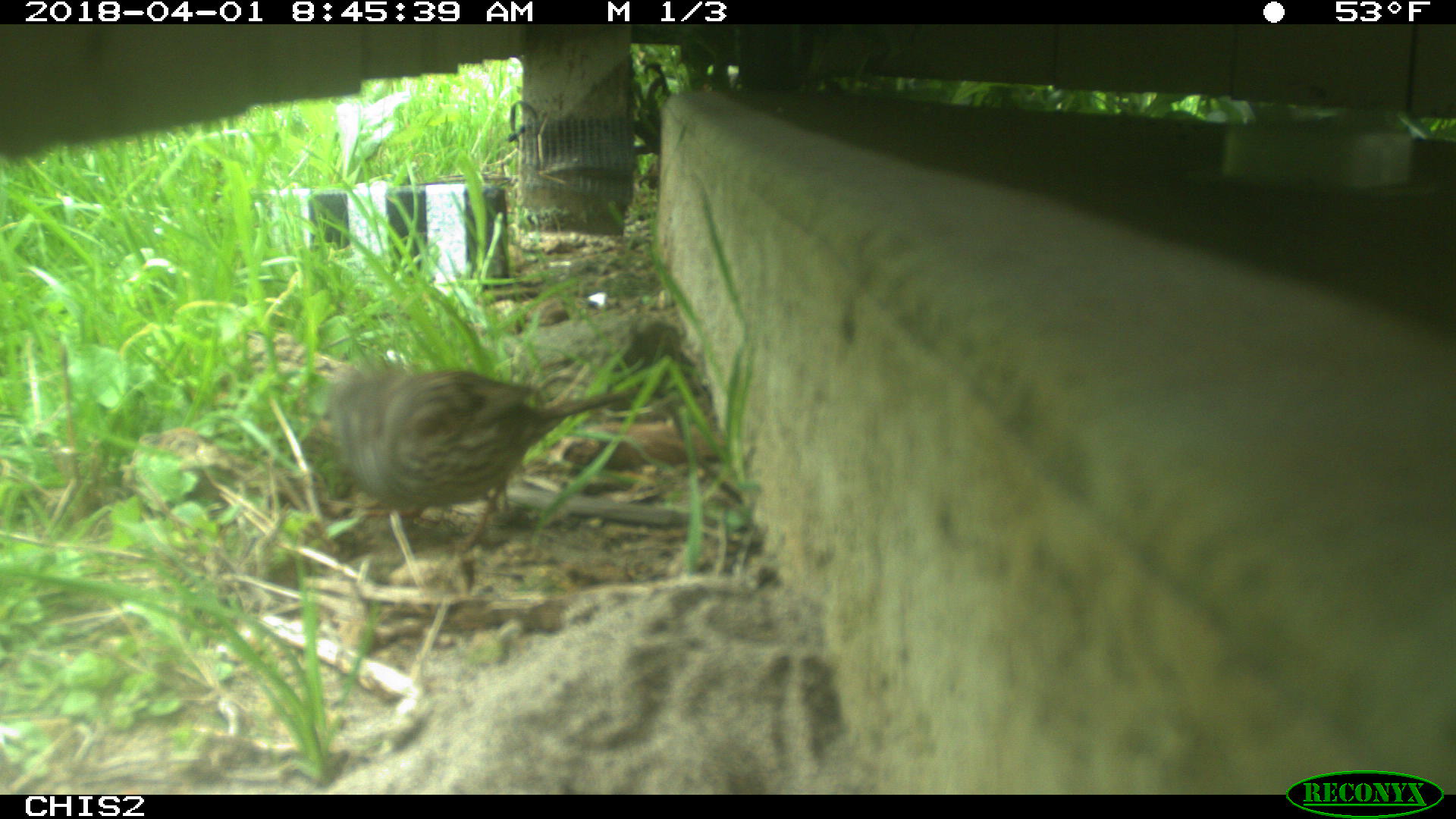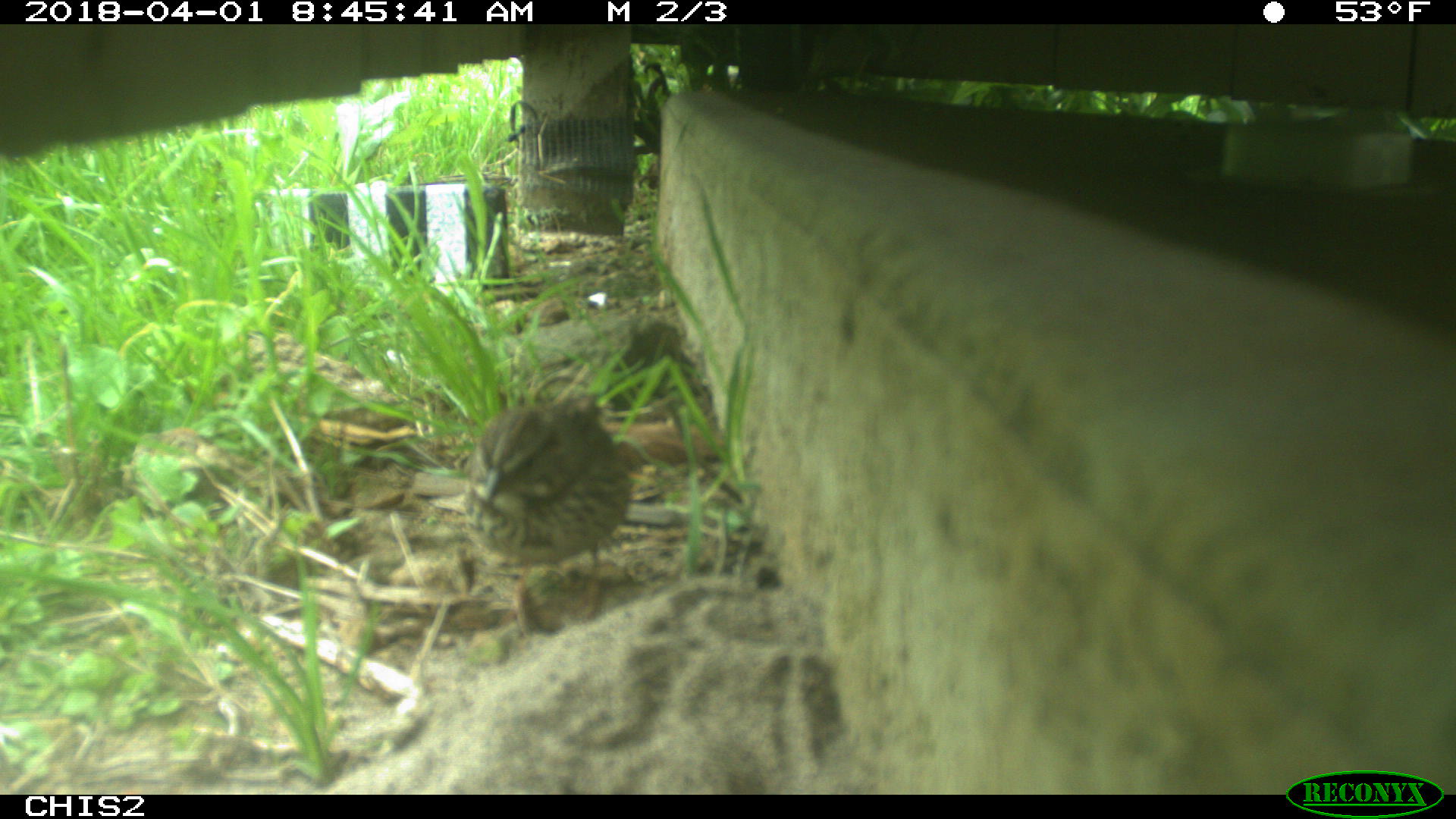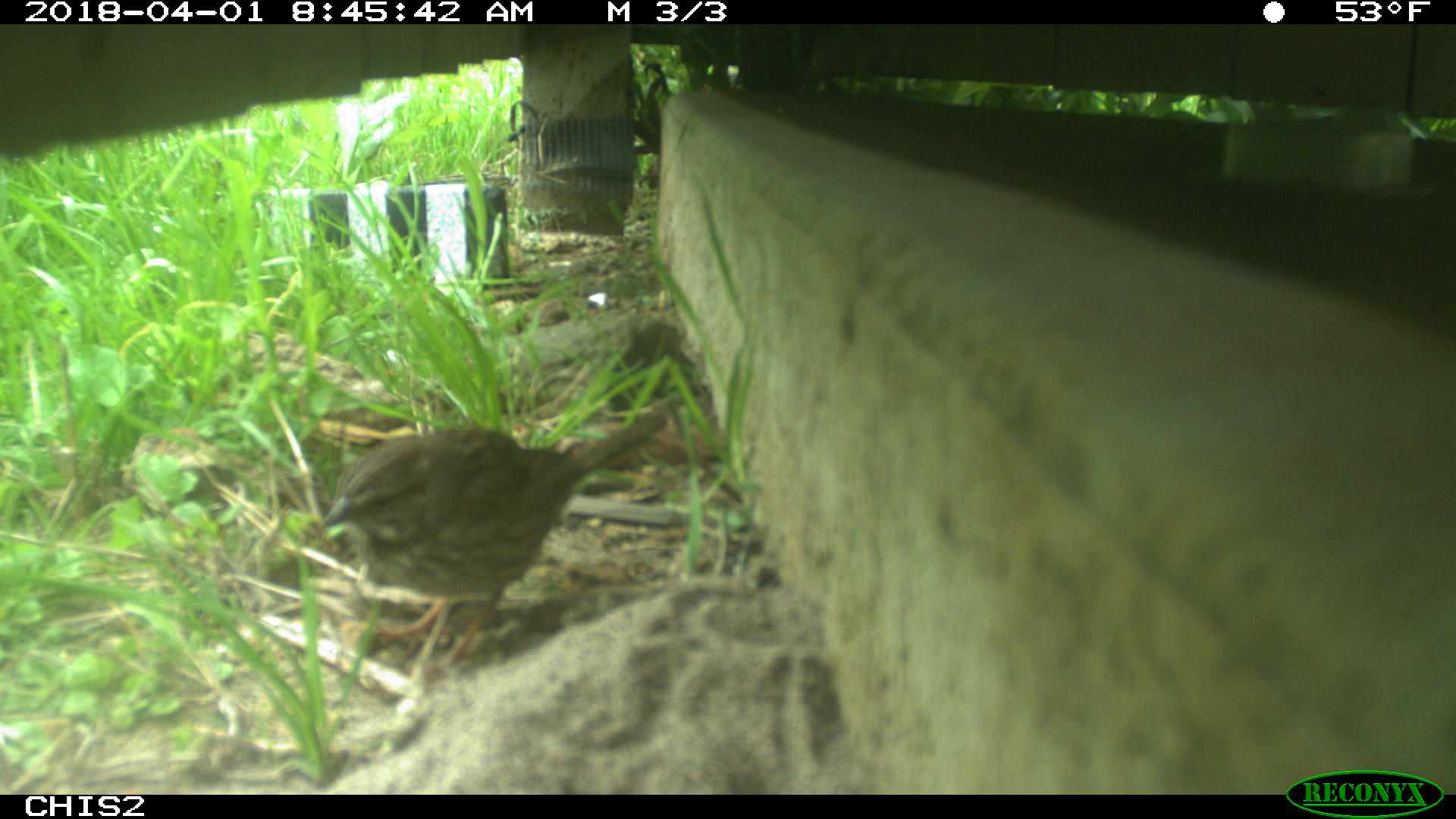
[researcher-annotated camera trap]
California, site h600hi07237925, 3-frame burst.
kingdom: Animalia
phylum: Chordata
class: Aves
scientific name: Aves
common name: bird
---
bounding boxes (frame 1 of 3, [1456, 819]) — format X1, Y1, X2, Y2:
bird: 328, 362, 639, 568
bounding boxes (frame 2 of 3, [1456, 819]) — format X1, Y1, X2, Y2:
bird: 463, 402, 632, 635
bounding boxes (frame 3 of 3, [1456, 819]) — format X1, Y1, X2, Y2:
bird: 322, 413, 667, 671